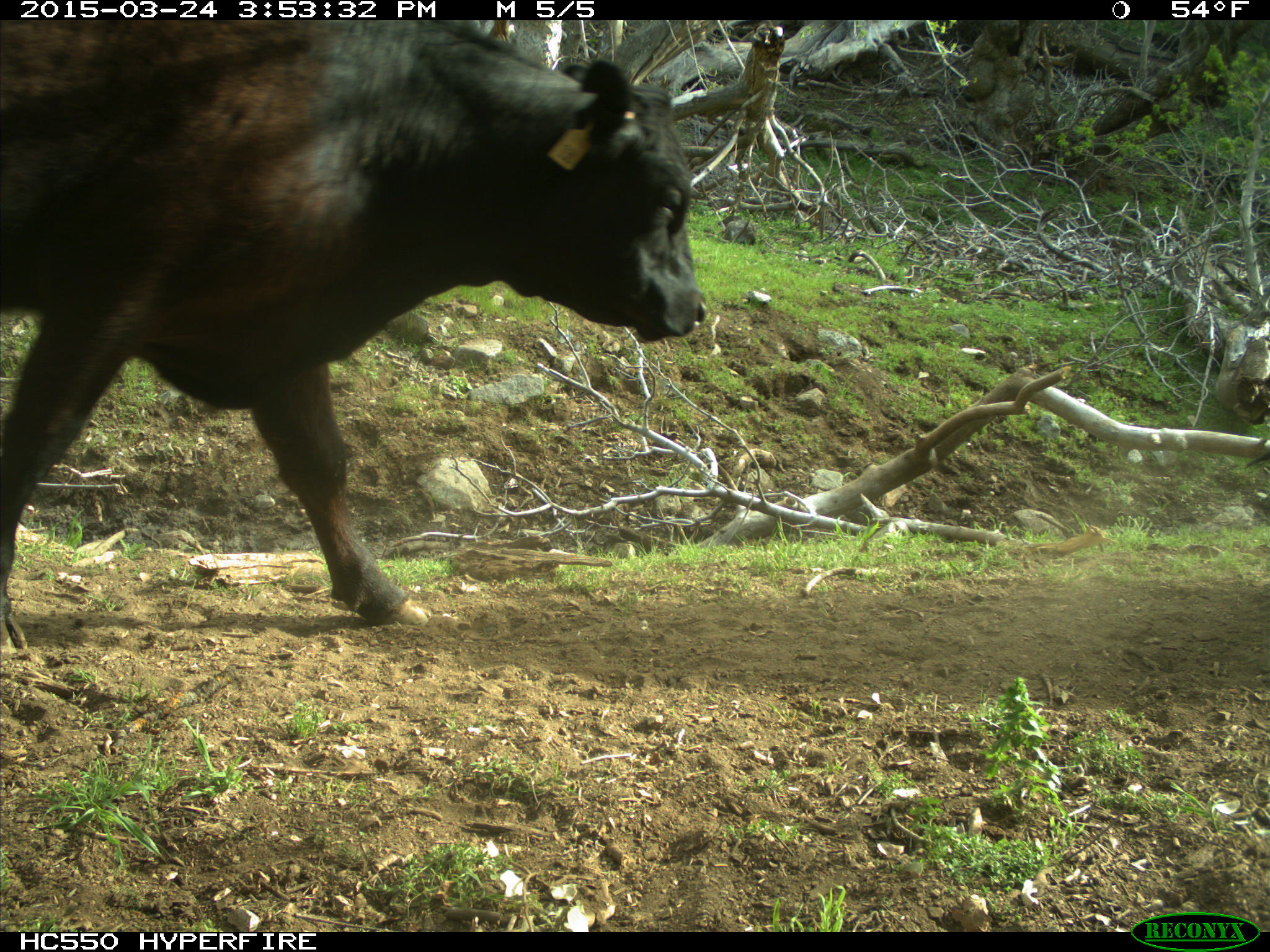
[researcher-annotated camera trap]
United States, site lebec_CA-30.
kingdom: Animalia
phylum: Chordata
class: Mammalia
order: Artiodactyla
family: Bovidae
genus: Bos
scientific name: Bos taurus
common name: domestic cow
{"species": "Bos taurus (domestic cow)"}